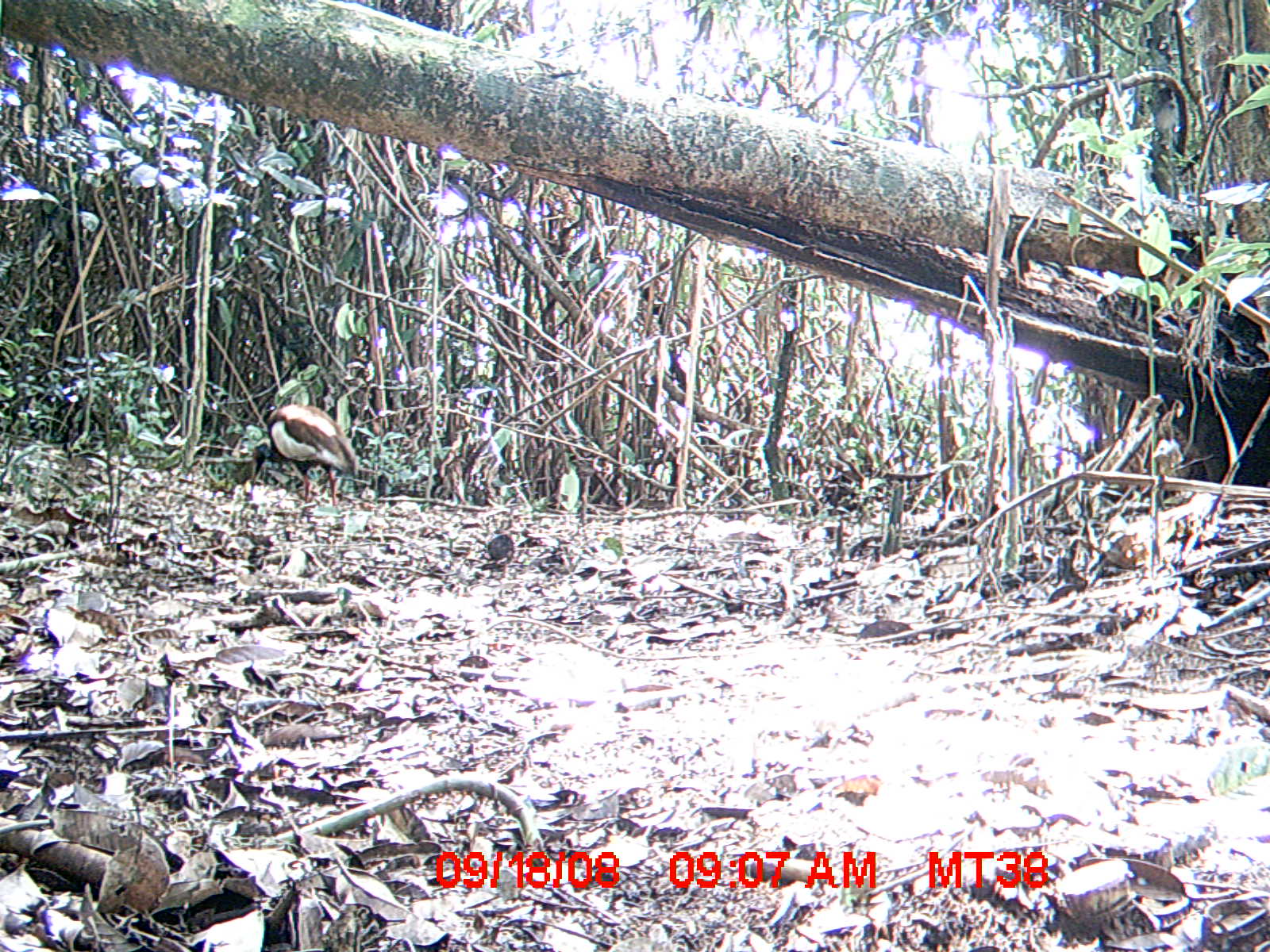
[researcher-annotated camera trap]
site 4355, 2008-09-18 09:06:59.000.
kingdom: Animalia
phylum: Chordata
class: Aves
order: Cuculiformes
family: Cuculidae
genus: Coua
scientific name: Coua serriana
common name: red-breasted coua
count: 2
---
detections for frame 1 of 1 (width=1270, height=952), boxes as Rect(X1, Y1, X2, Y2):
coua serriana: Rect(251, 402, 360, 507)